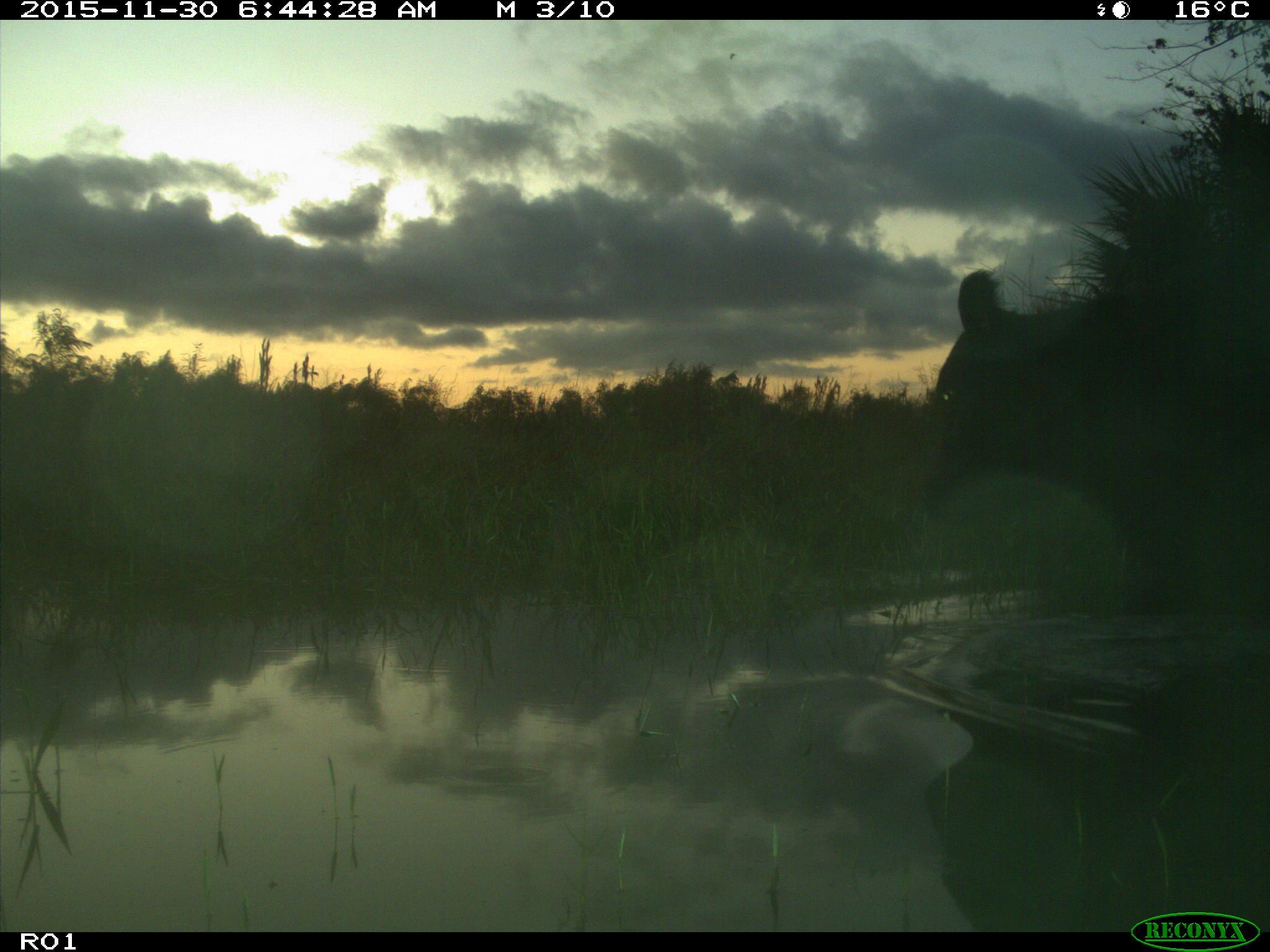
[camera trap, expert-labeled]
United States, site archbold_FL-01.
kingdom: Animalia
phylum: Chordata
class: Mammalia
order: Artiodactyla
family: Bovidae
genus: Bos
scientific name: Bos taurus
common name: domestic cow